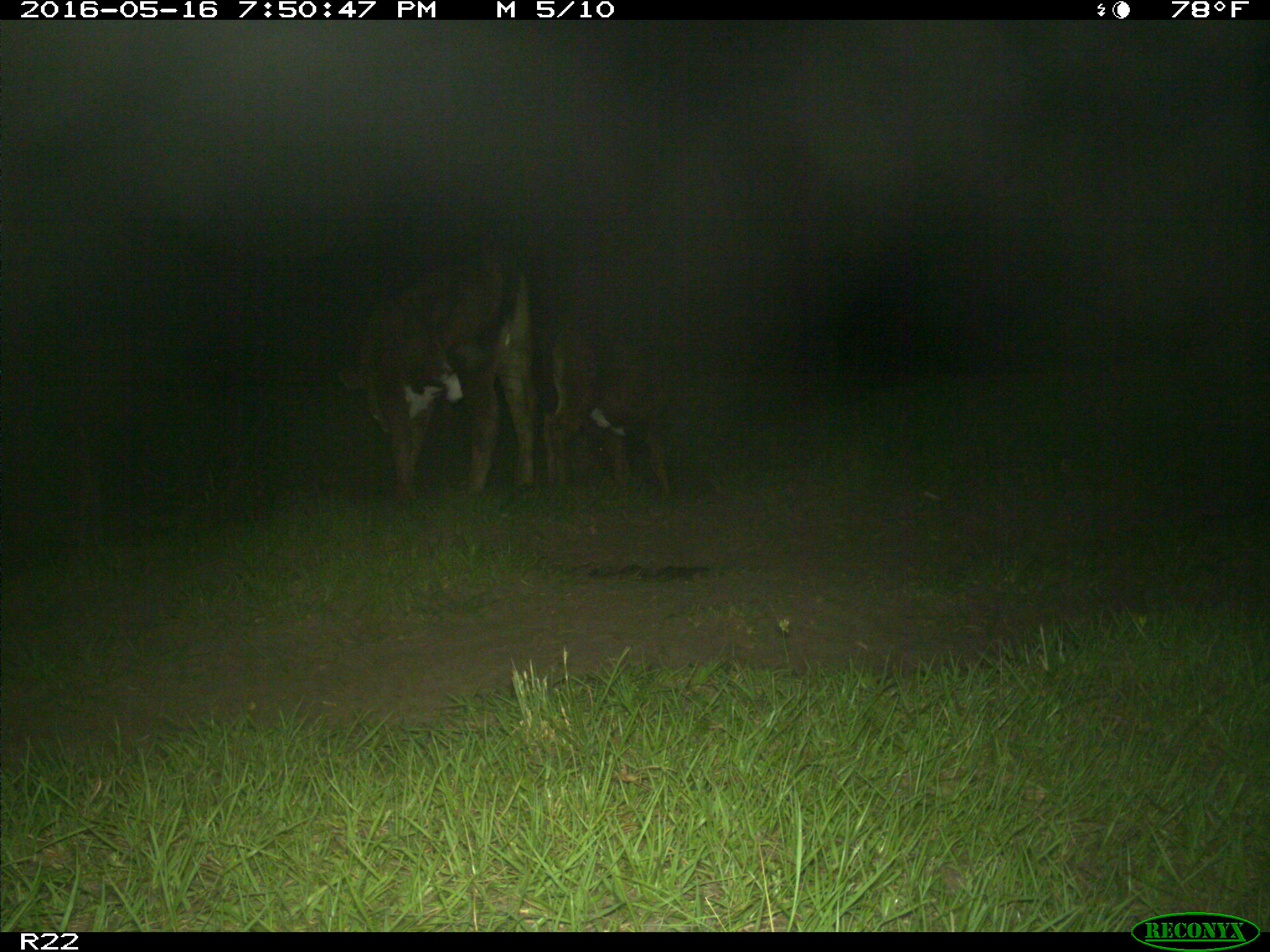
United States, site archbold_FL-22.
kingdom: Animalia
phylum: Chordata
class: Mammalia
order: Artiodactyla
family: Bovidae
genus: Bos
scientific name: Bos taurus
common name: domestic cow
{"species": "Bos taurus (domestic cow)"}